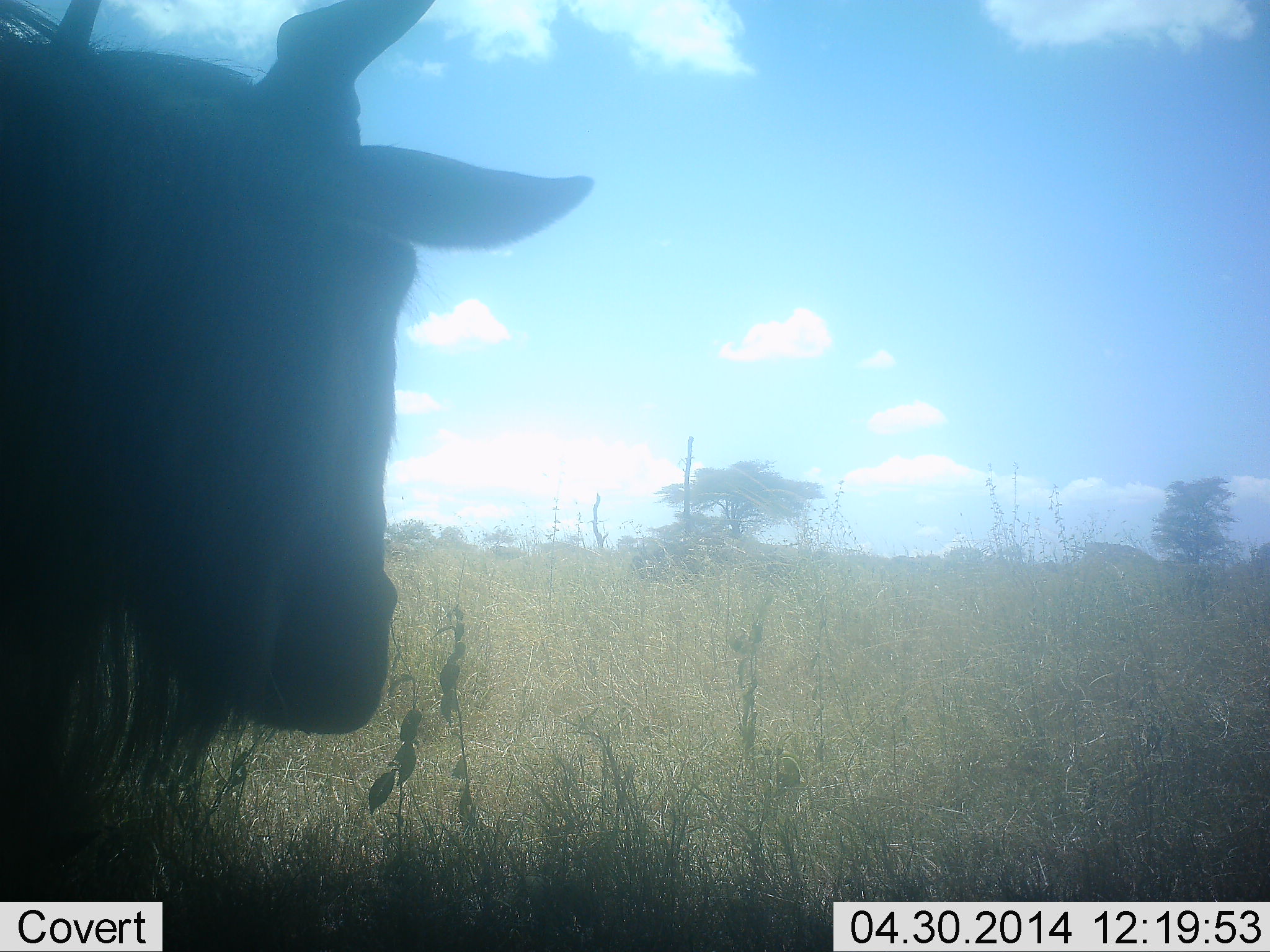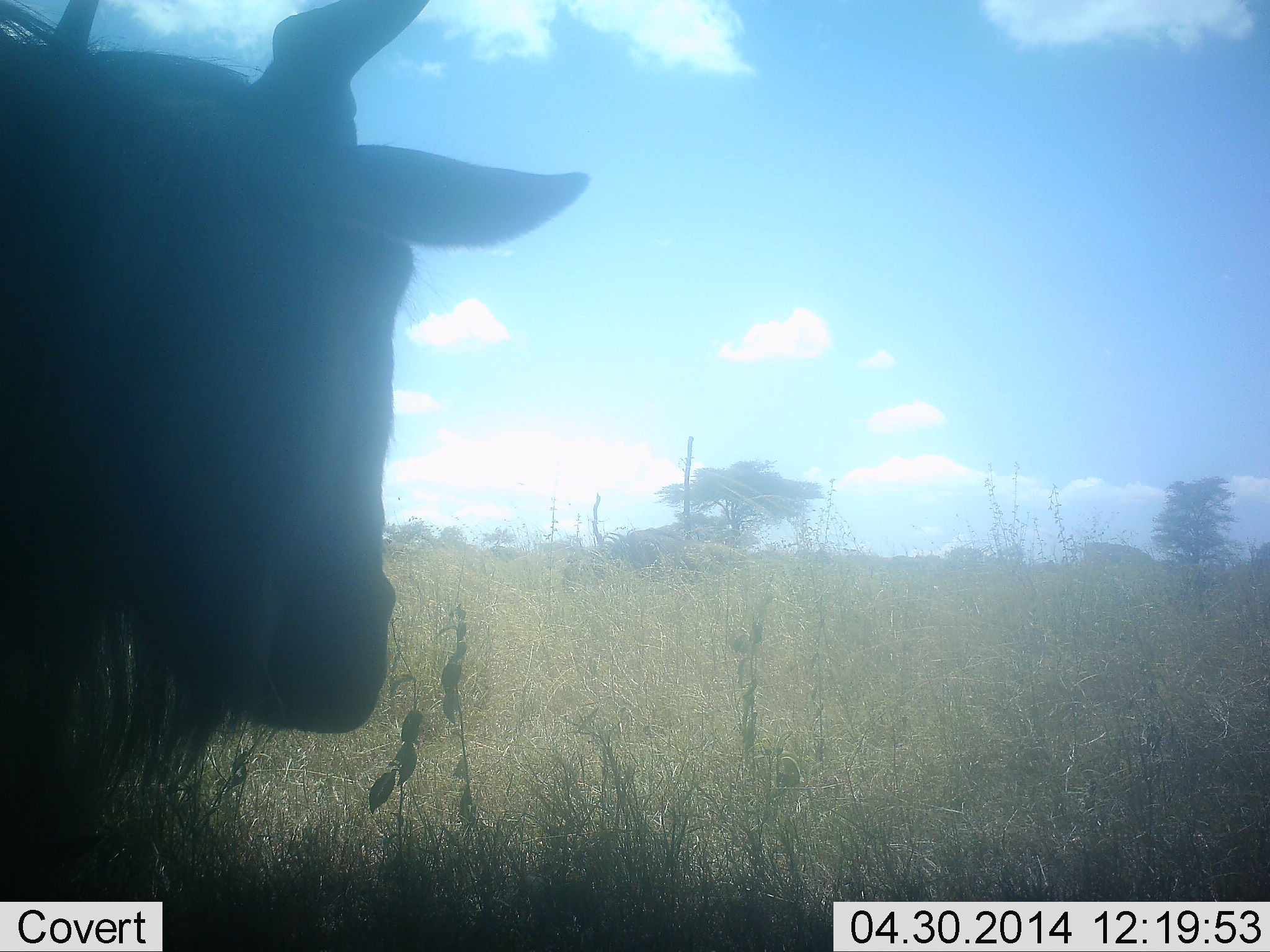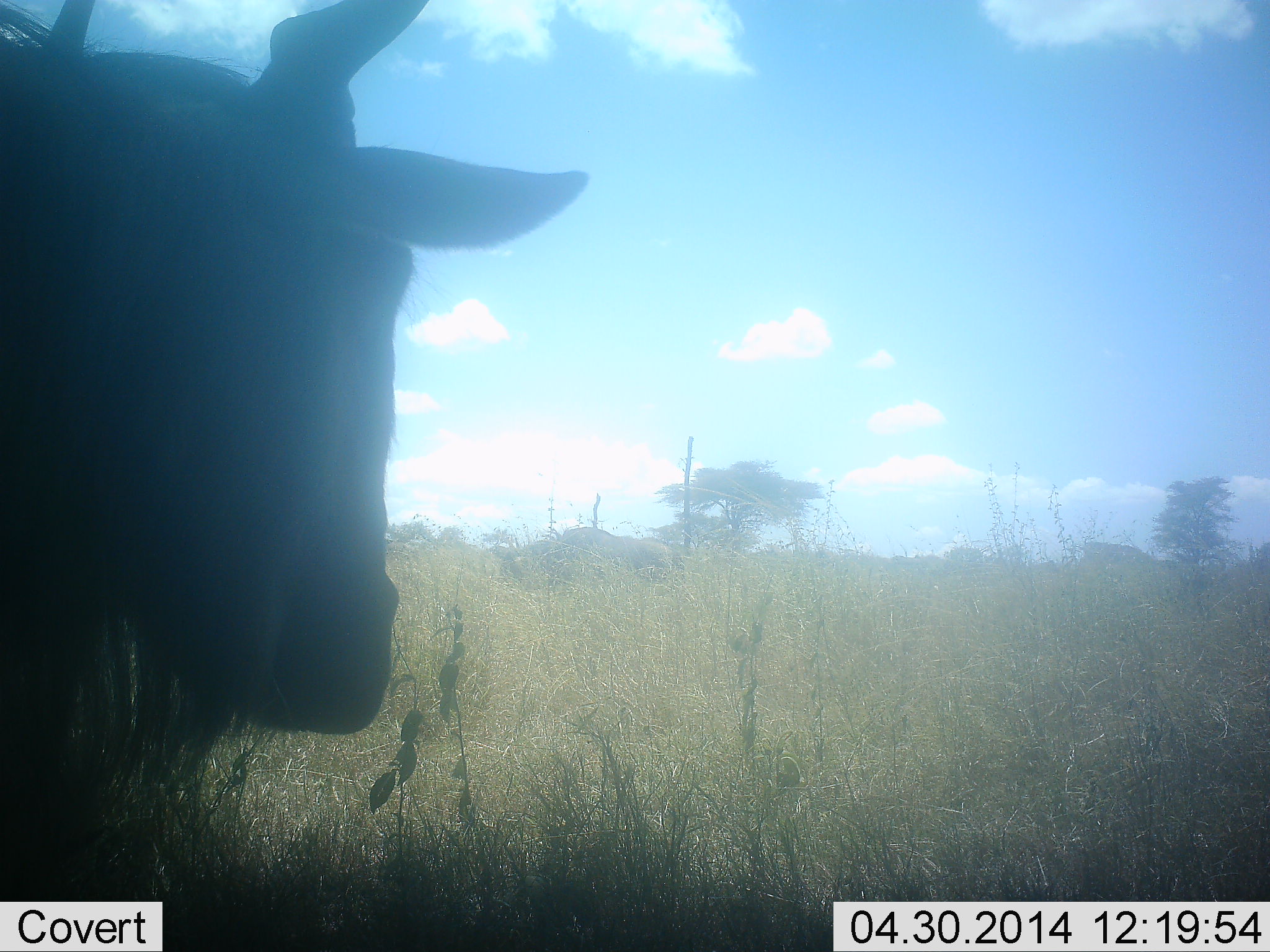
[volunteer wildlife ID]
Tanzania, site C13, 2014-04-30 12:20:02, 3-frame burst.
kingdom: Animalia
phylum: Chordata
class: Mammalia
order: Artiodactyla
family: Bovidae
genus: Connochaetes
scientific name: Connochaetes taurinus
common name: blue wildebeest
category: wildebeest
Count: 2.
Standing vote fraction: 60%.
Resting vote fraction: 40%.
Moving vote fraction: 90%.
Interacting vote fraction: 0%.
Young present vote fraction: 0%.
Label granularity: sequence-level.